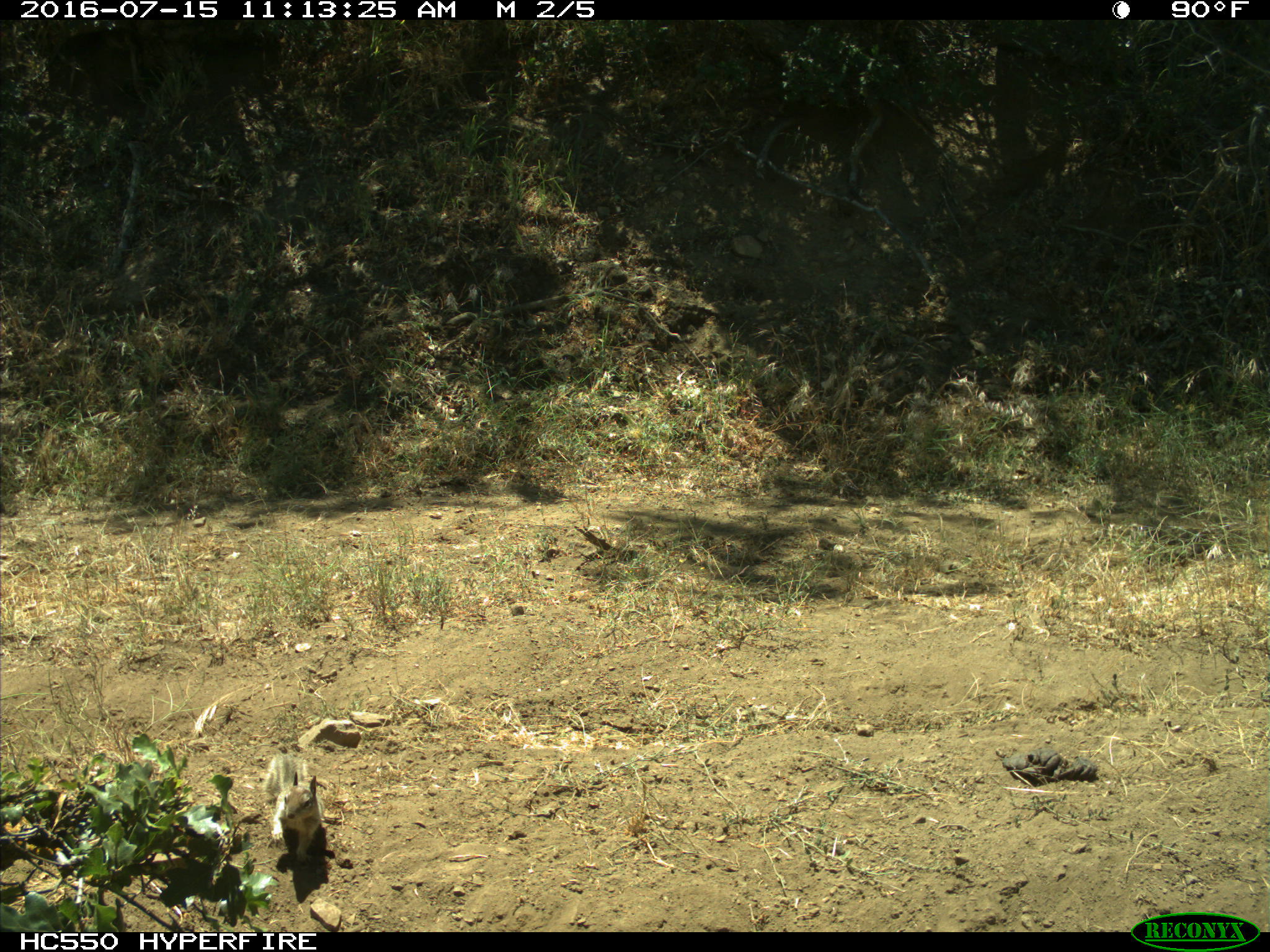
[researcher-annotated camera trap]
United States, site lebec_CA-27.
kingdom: Animalia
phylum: Chordata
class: Mammalia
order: Rodentia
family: Sciuridae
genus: Otospermophilus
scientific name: Otospermophilus beecheyi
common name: california ground squirrel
Otospermophilus beecheyi (california ground squirrel).